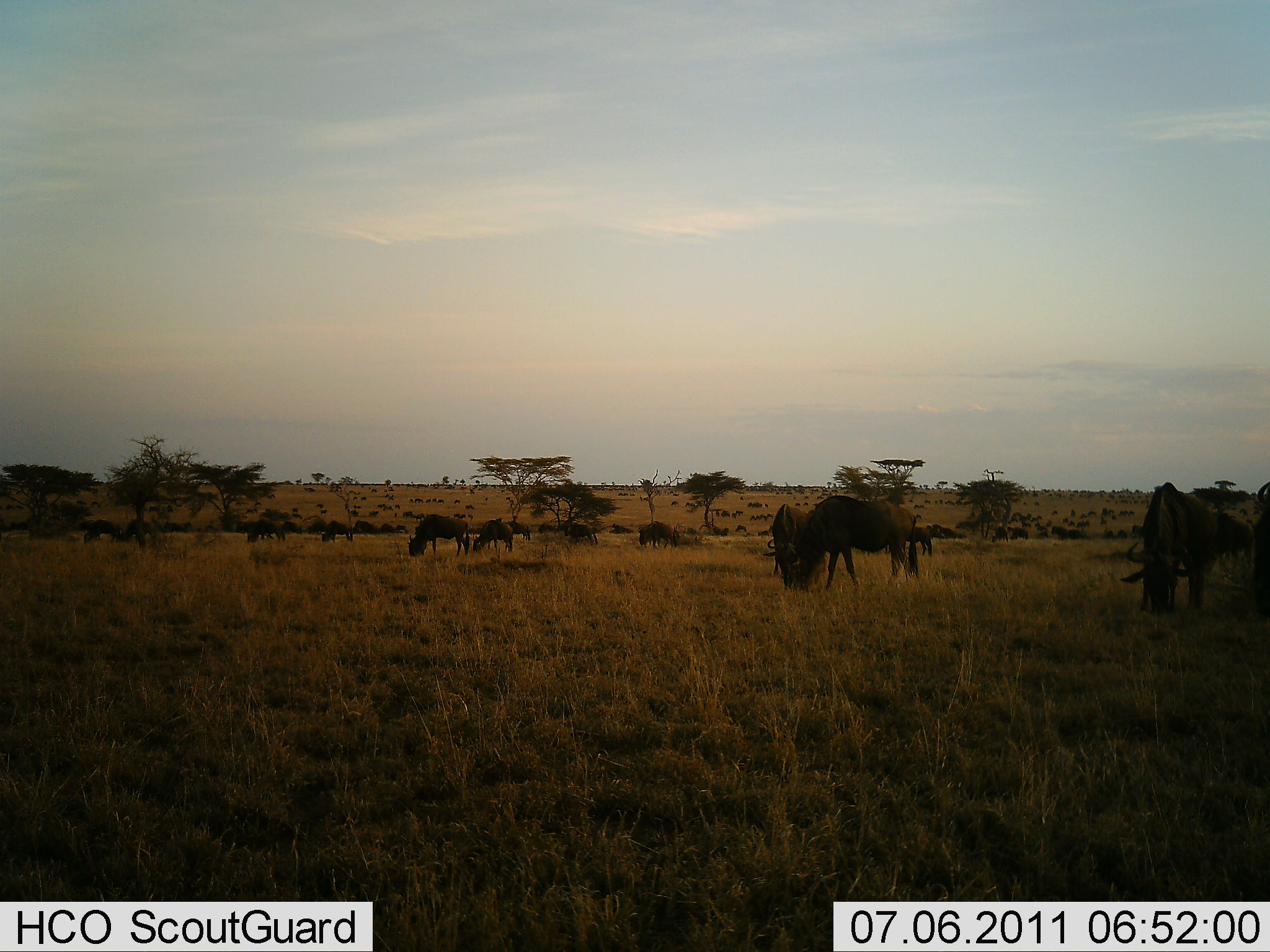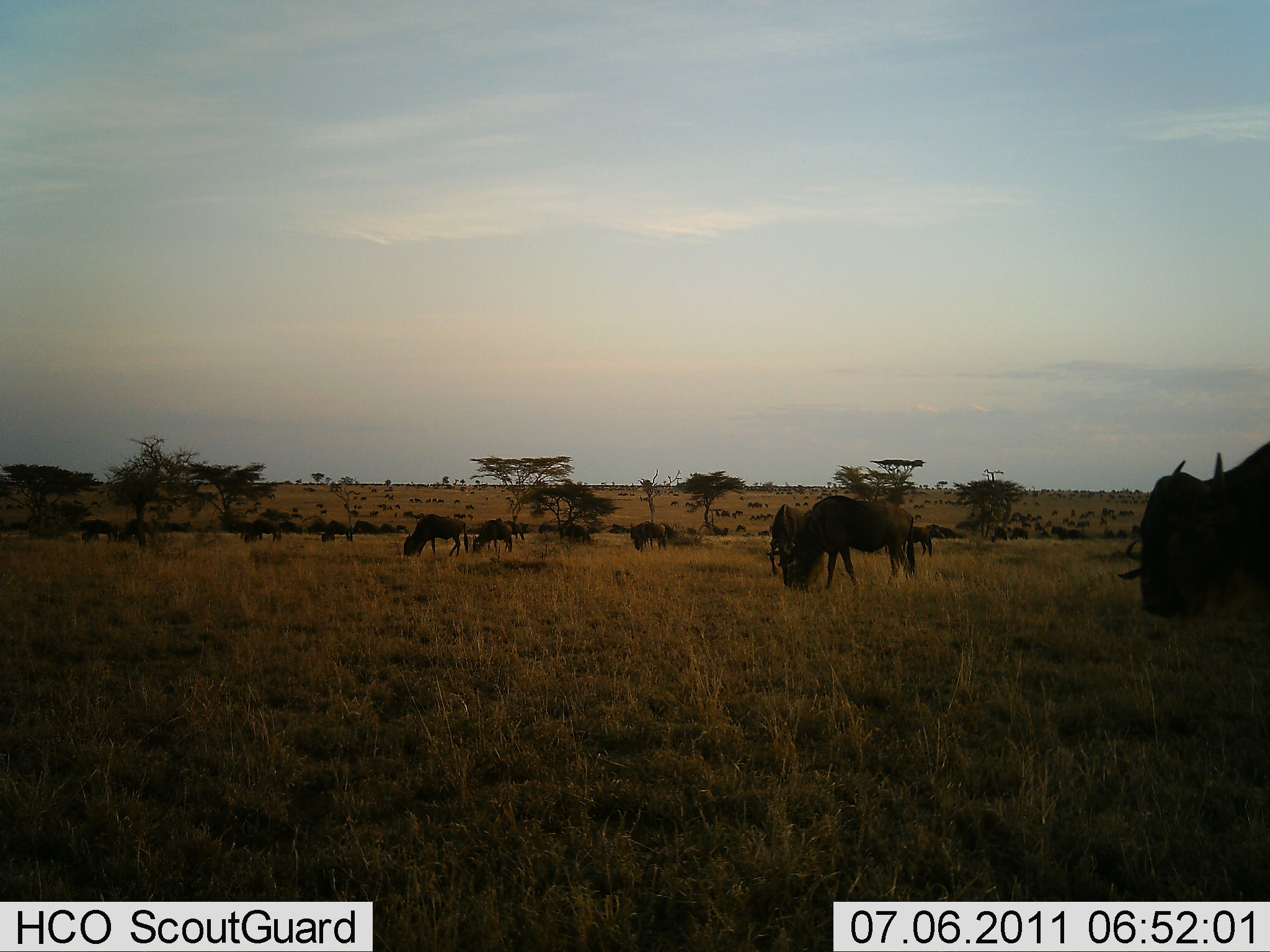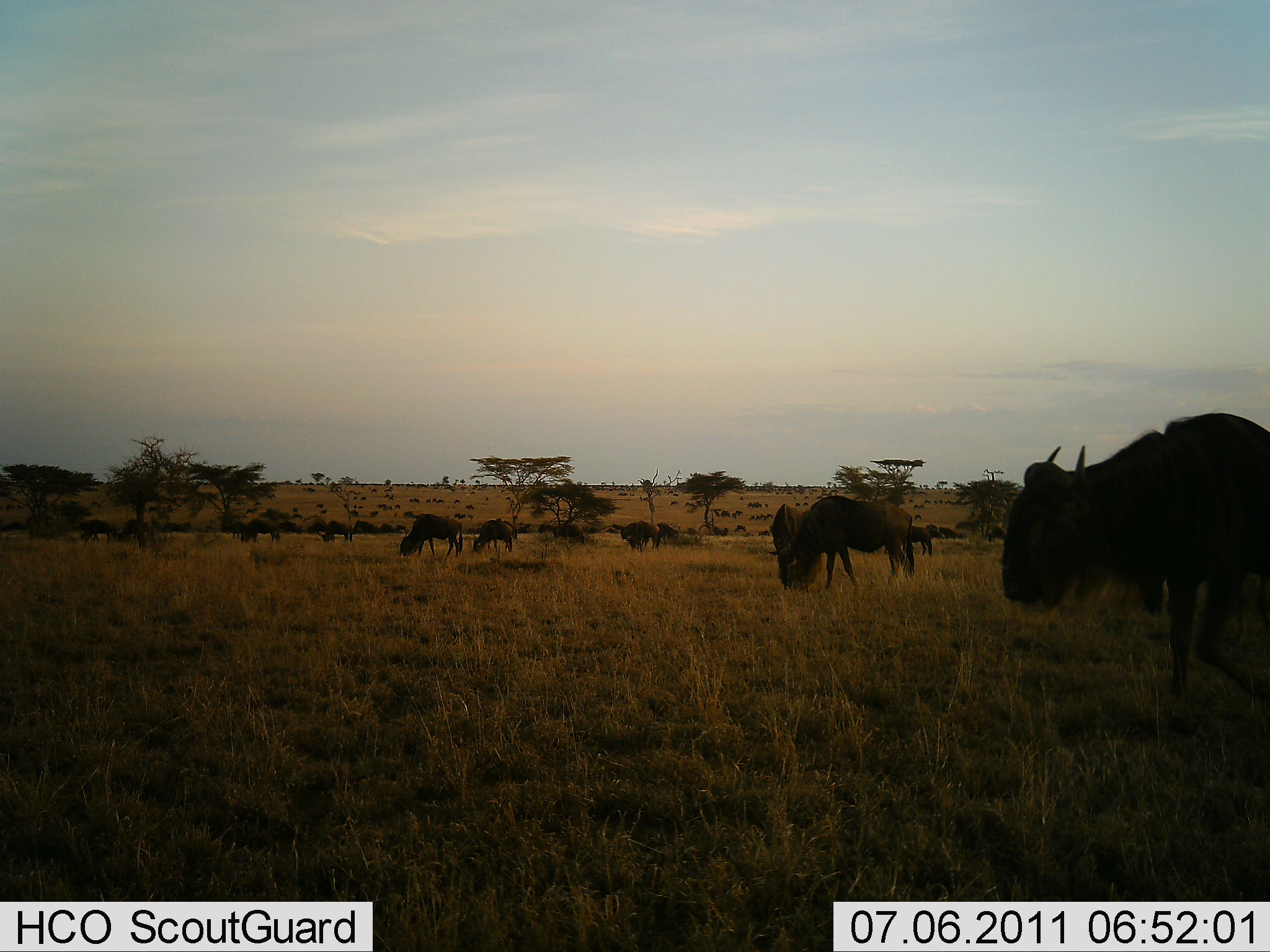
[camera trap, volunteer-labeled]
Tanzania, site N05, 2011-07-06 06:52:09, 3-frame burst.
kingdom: Animalia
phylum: Chordata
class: Mammalia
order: Artiodactyla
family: Bovidae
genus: Connochaetes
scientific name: Connochaetes taurinus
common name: blue wildebeest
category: wildebeest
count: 11-50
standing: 20%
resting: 0%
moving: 60%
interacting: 0%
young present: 0%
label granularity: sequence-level